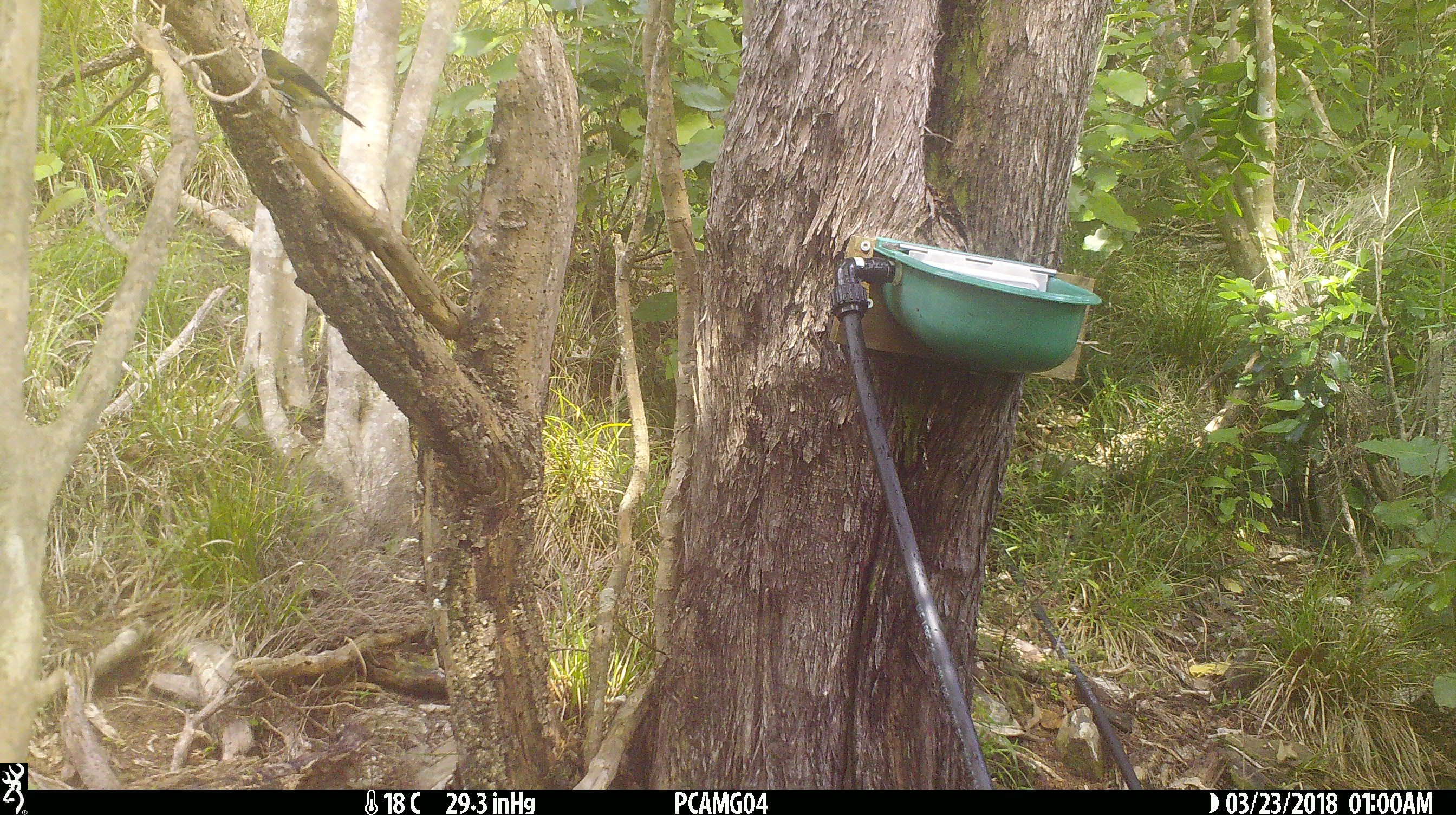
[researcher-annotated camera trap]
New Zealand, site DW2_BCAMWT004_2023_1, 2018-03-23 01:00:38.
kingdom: Animalia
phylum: Chordata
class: Aves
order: Passeriformes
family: Meliphagidae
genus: Anthornis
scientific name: Anthornis melanura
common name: new zealand bellbird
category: bellbird